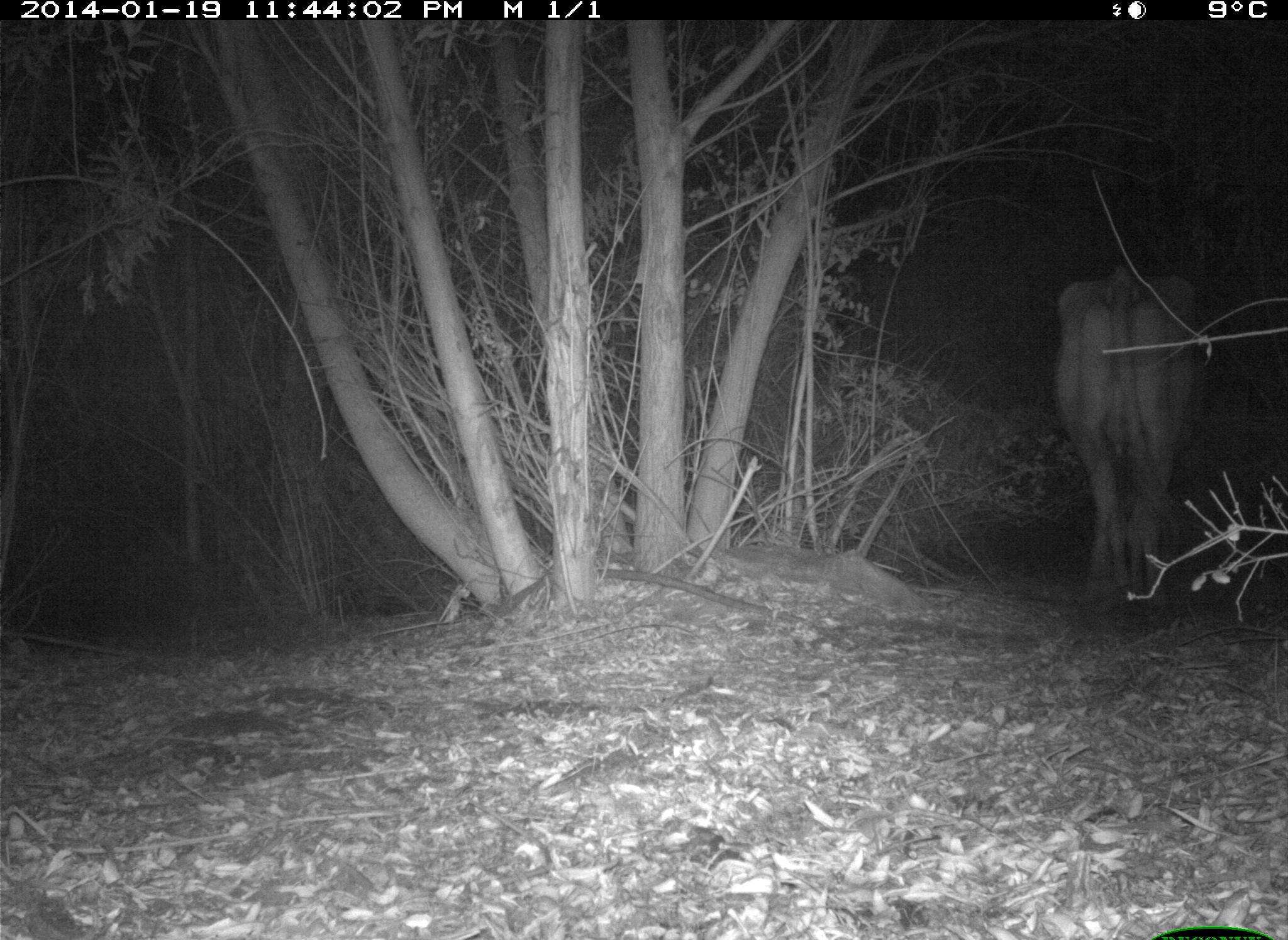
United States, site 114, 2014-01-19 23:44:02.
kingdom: Animalia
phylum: Chordata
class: Mammalia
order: Artiodactyla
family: Bovidae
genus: Bos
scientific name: Bos taurus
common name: cow